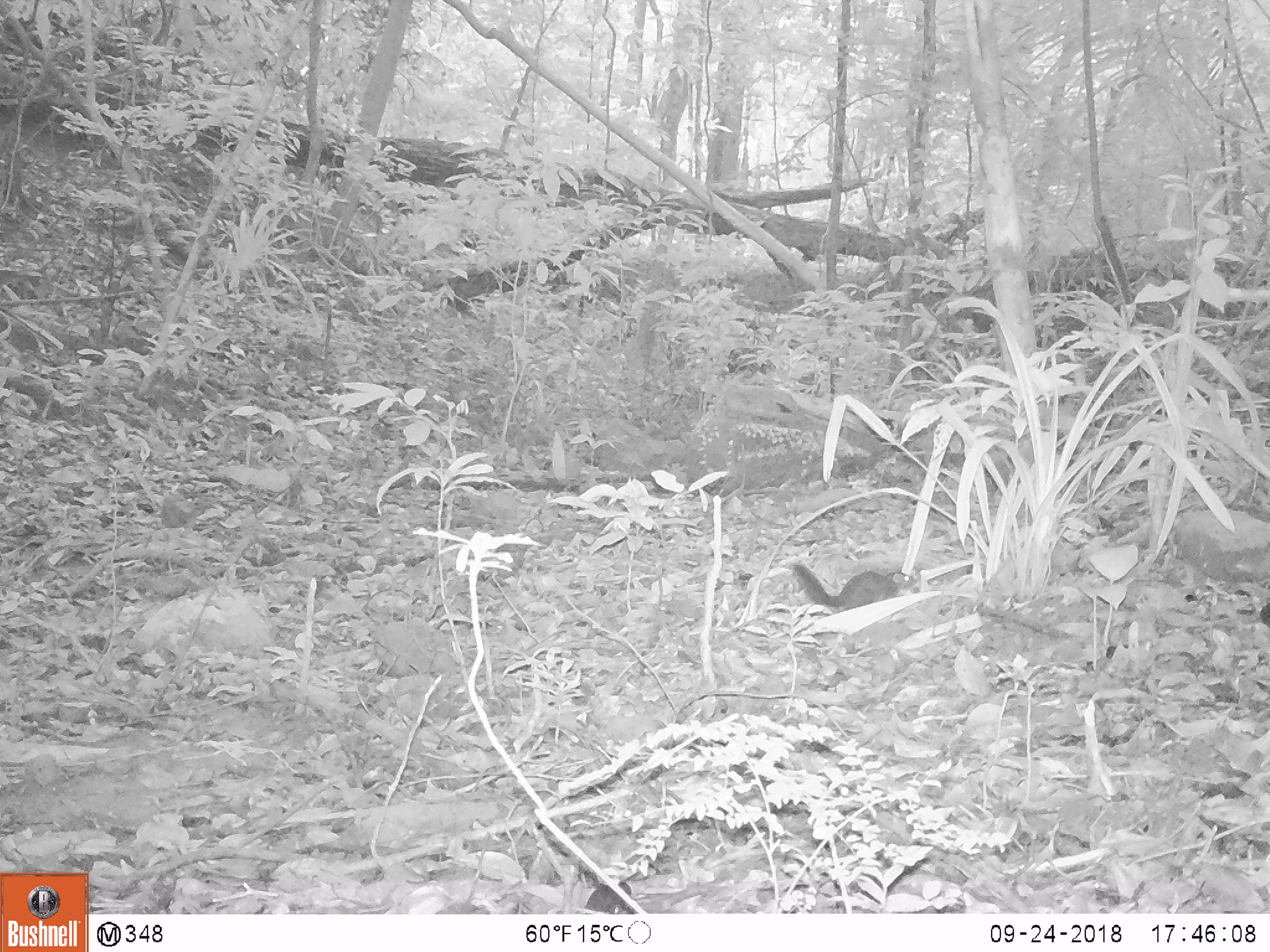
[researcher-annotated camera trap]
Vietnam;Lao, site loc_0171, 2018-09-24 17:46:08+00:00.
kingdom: Animalia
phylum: Chordata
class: Mammalia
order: Scandentia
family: Tupaiidae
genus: Tupaia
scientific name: Tupaia belangeri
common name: northern treeshrew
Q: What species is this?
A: Northern treeshrew (Tupaia belangeri).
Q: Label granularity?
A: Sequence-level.